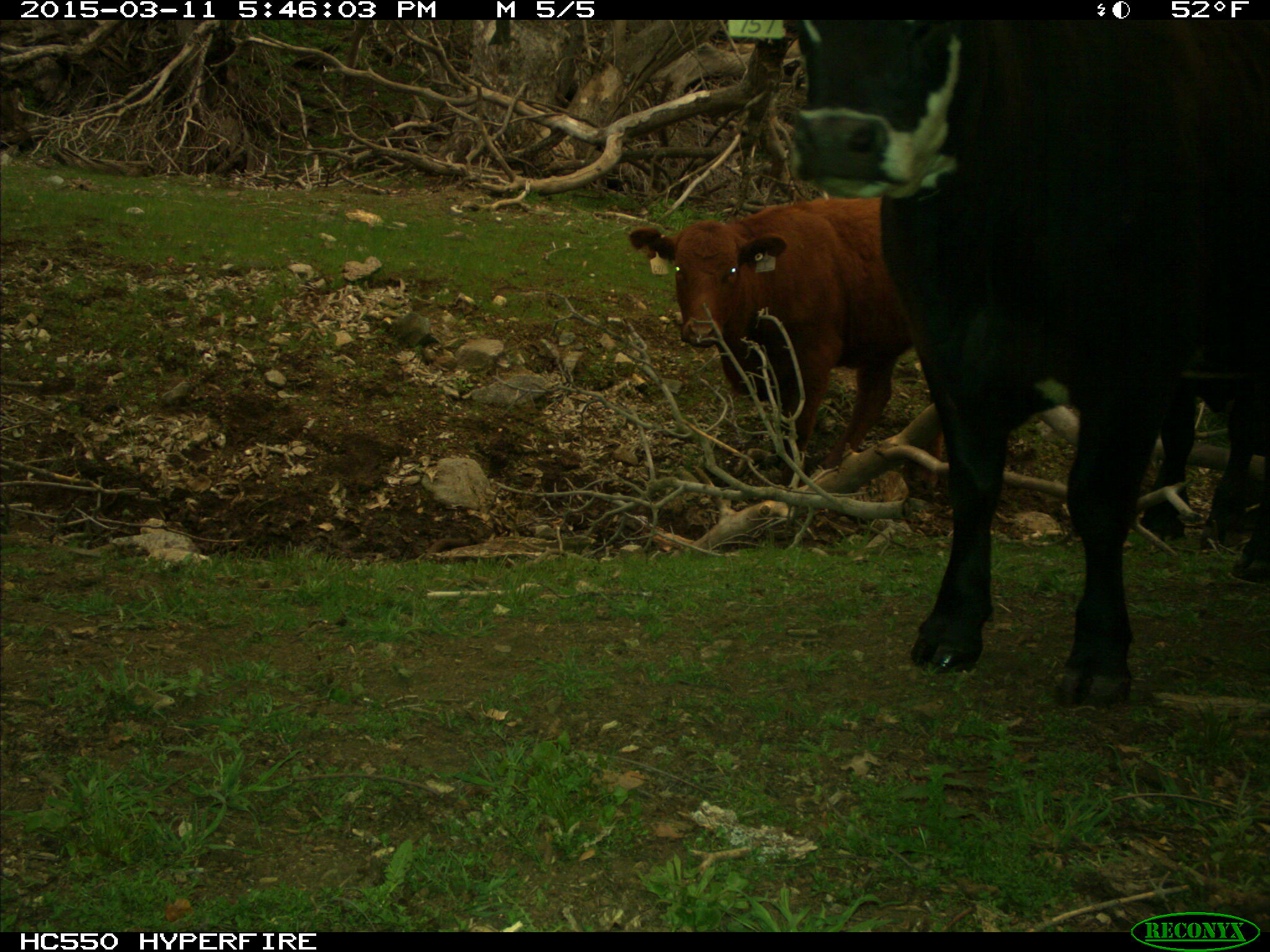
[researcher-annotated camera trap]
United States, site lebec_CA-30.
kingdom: Animalia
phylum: Chordata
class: Mammalia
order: Artiodactyla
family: Bovidae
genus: Bos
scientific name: Bos taurus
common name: domestic cow